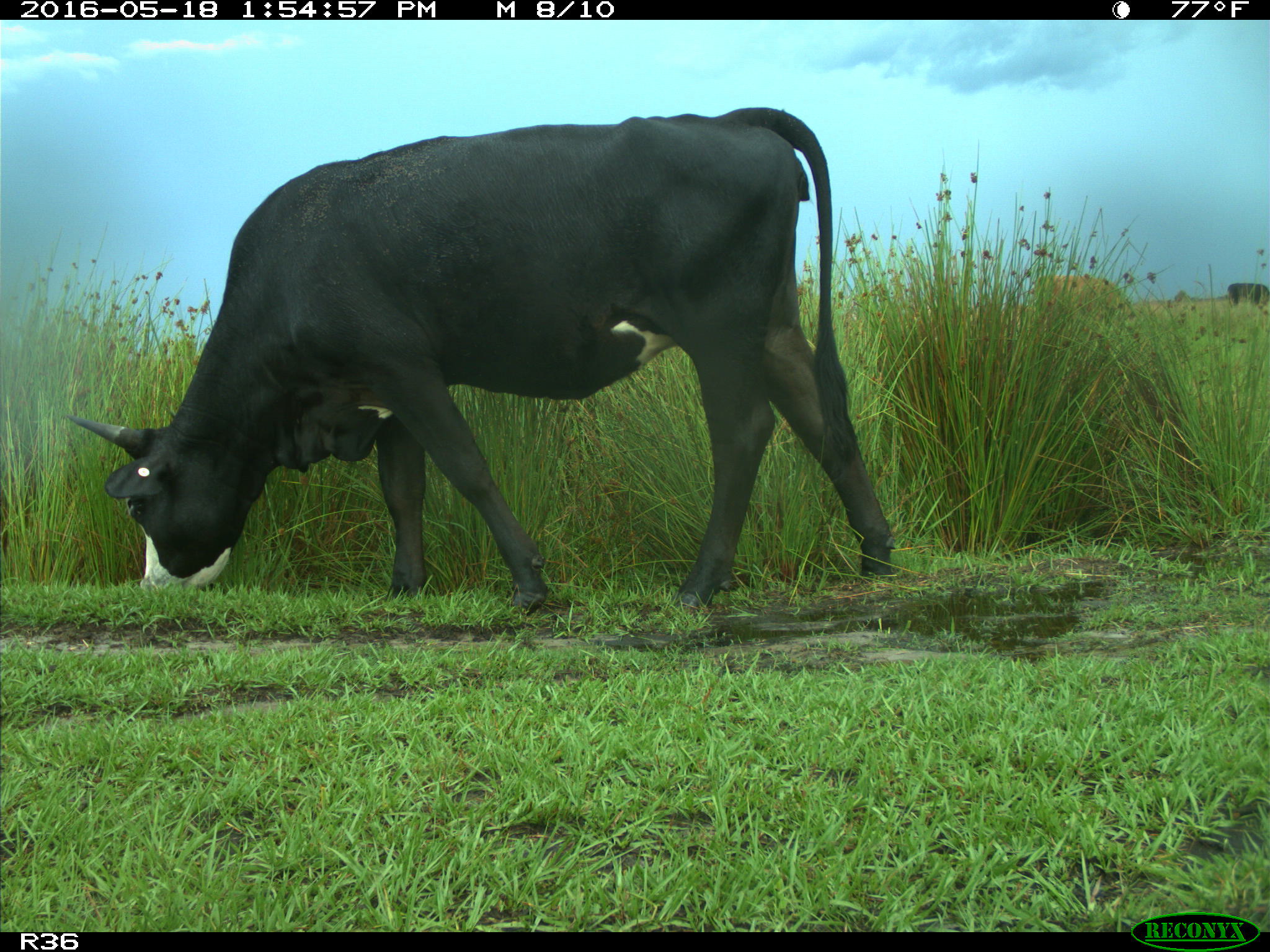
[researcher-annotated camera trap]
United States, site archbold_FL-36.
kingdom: Animalia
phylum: Chordata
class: Mammalia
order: Artiodactyla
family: Bovidae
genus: Bos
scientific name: Bos taurus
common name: domestic cow